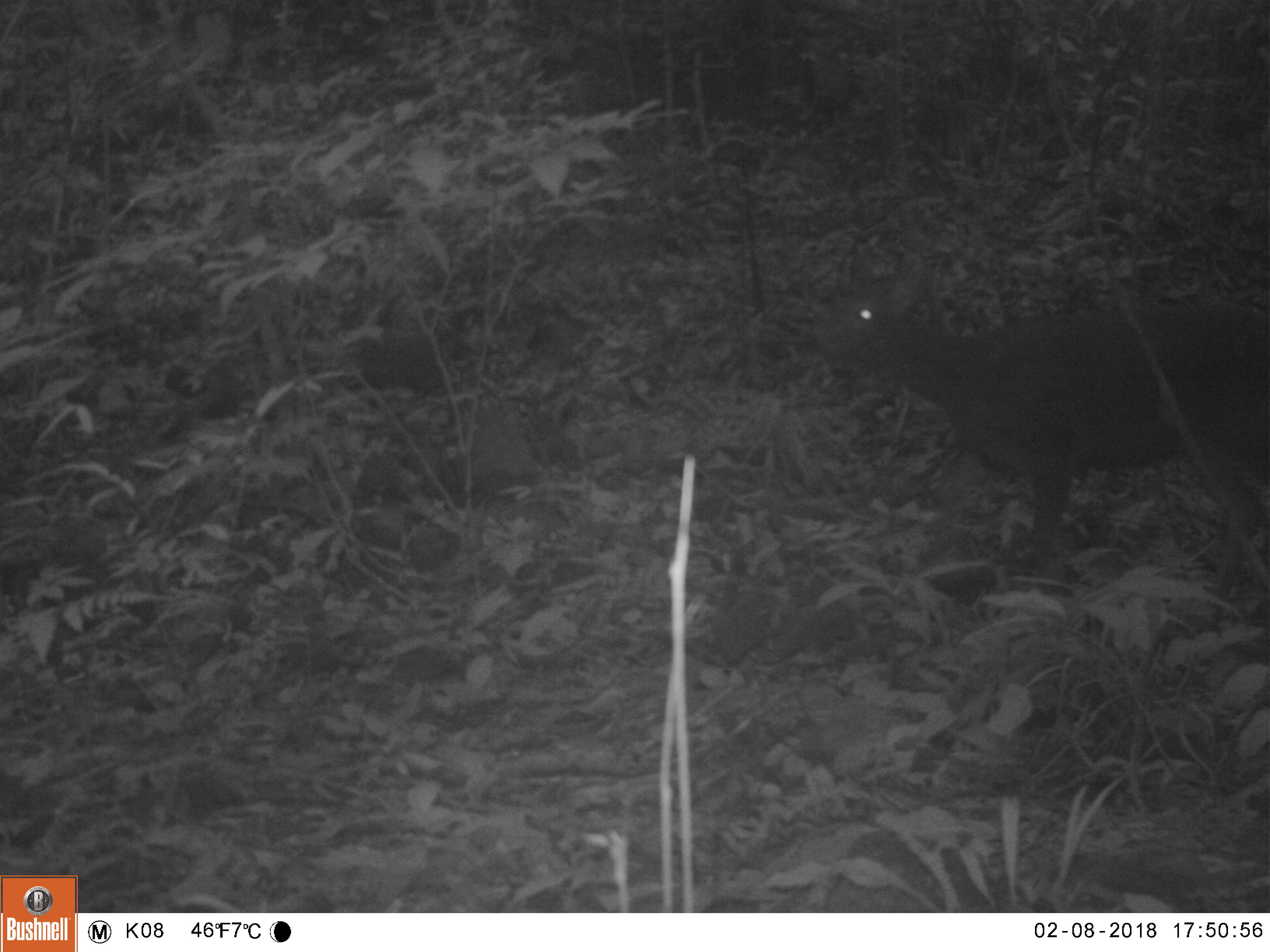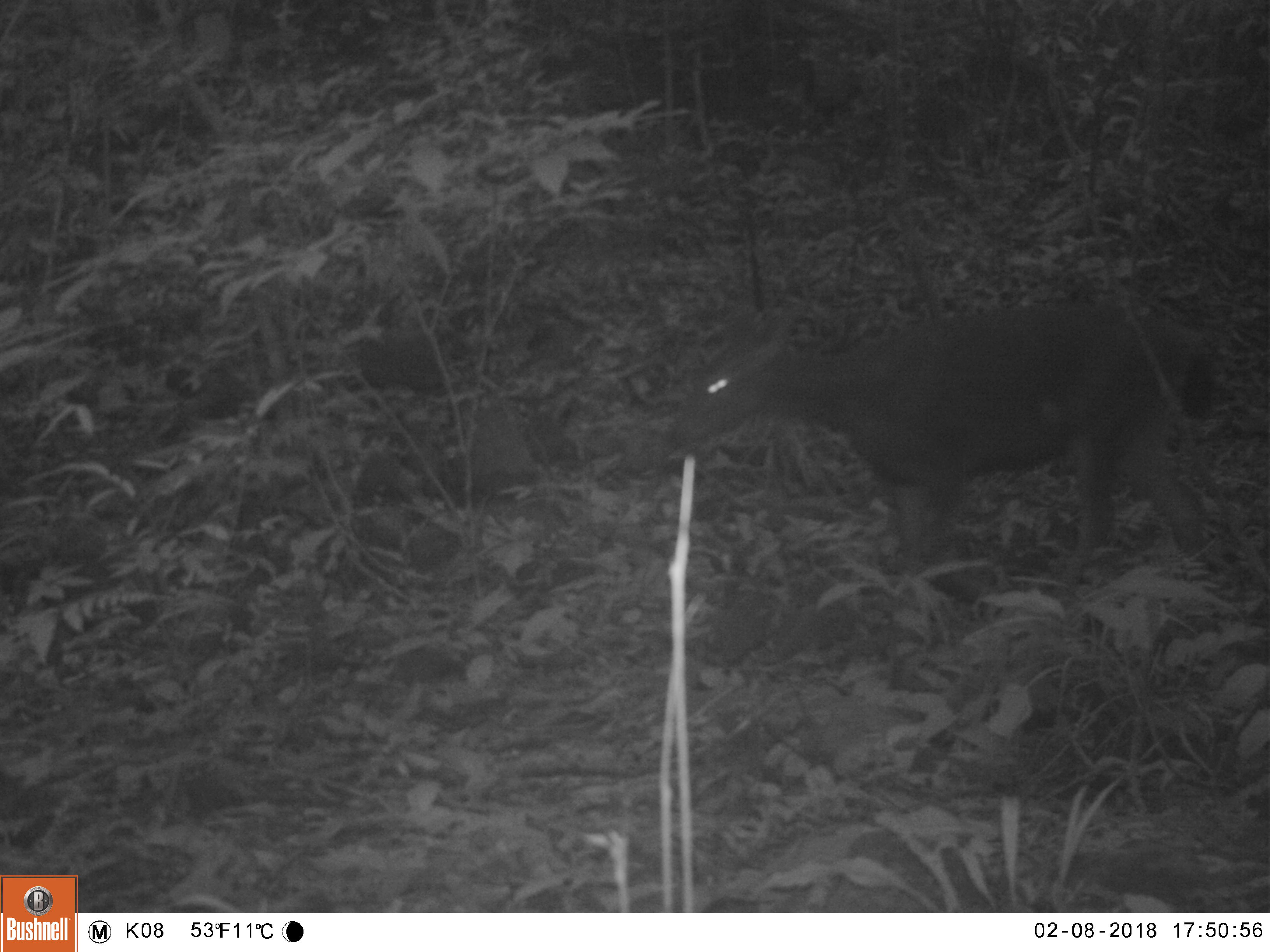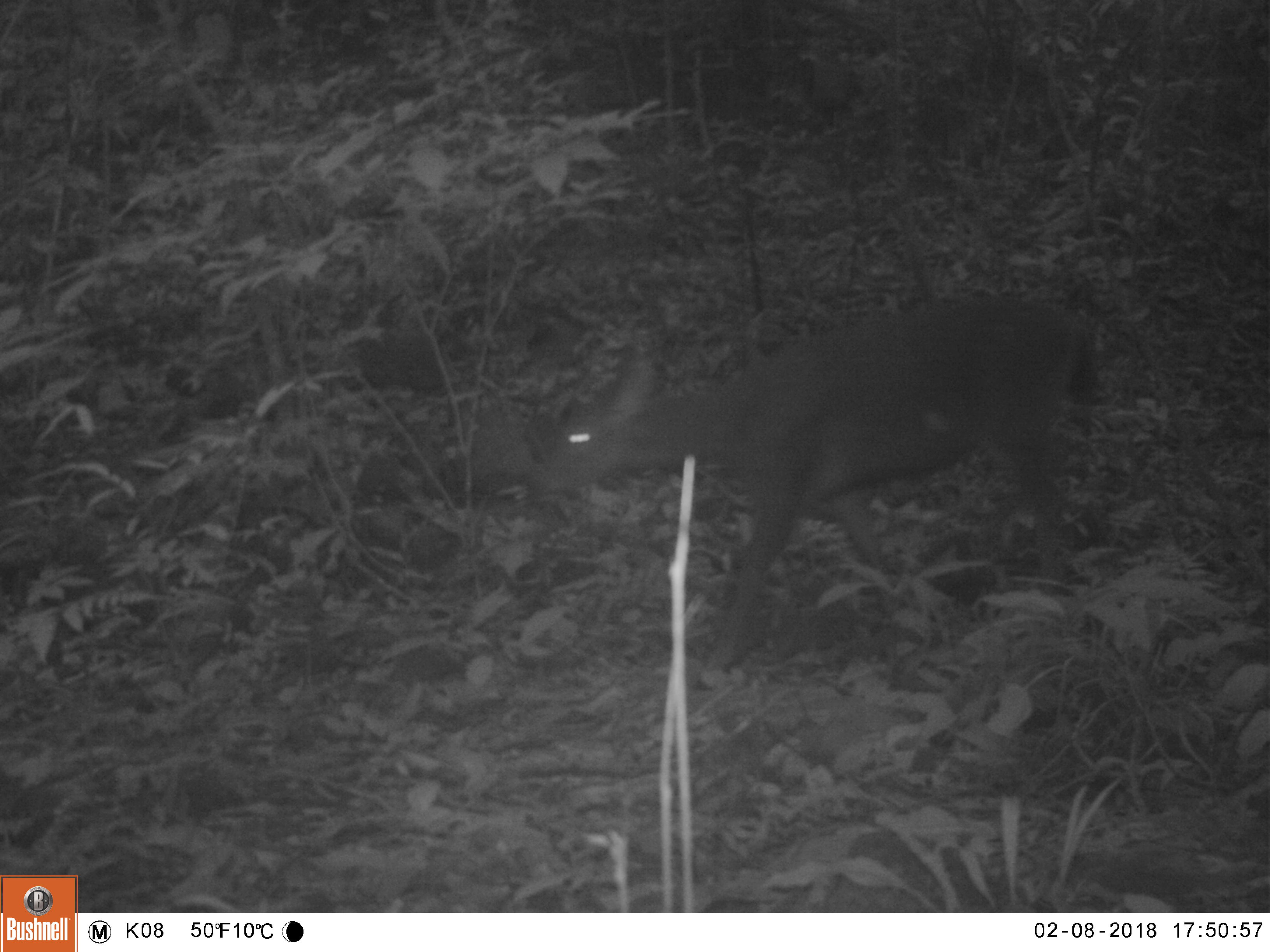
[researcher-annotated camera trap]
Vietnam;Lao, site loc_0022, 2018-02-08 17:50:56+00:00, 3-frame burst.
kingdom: Animalia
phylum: Chordata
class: Mammalia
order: Artiodactyla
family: Cervidae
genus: Rusa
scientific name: Rusa unicolor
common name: sambar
Sambar (Rusa unicolor). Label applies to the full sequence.